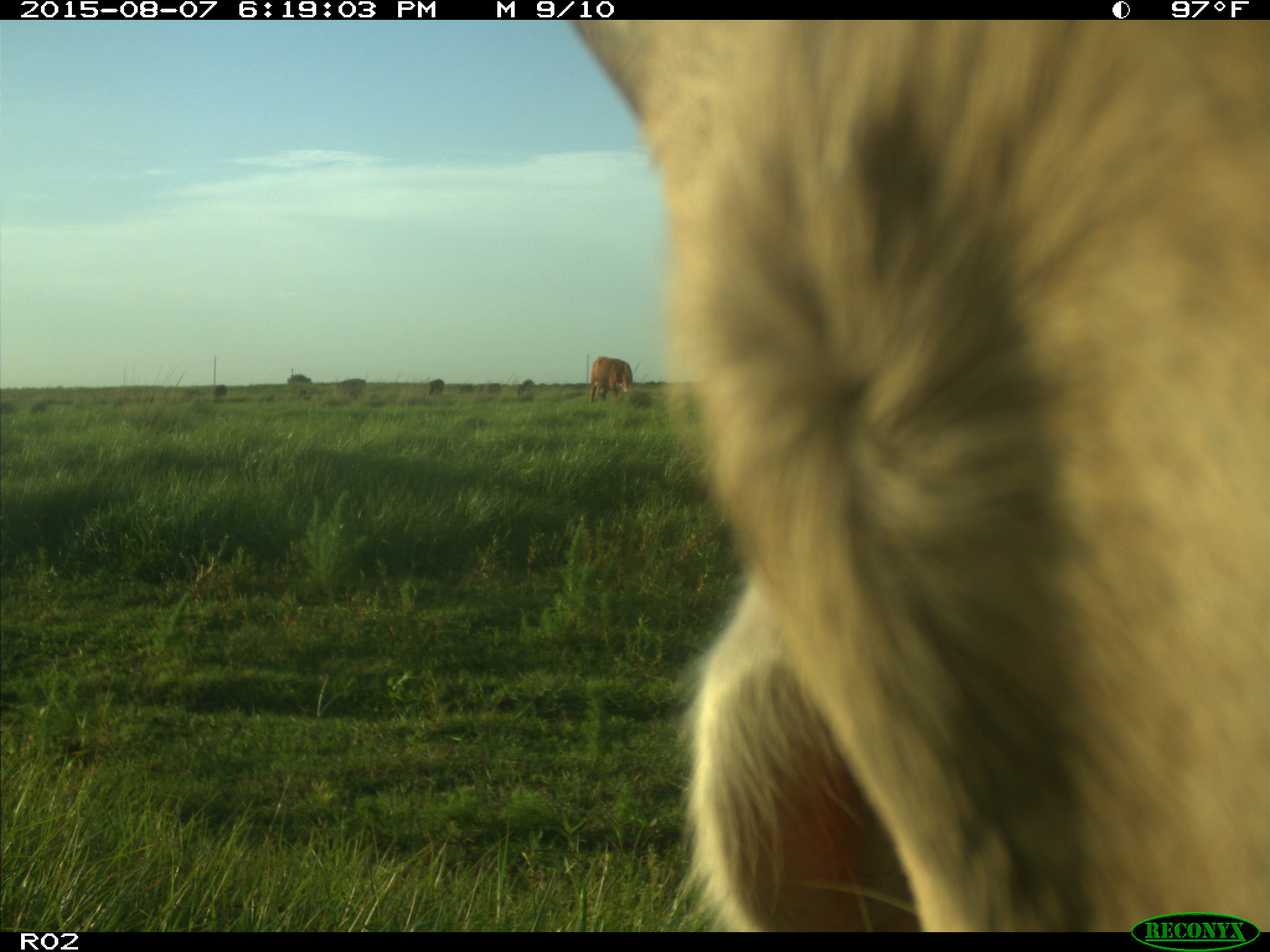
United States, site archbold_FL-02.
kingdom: Animalia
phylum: Chordata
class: Mammalia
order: Artiodactyla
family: Bovidae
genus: Bos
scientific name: Bos taurus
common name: domestic cow